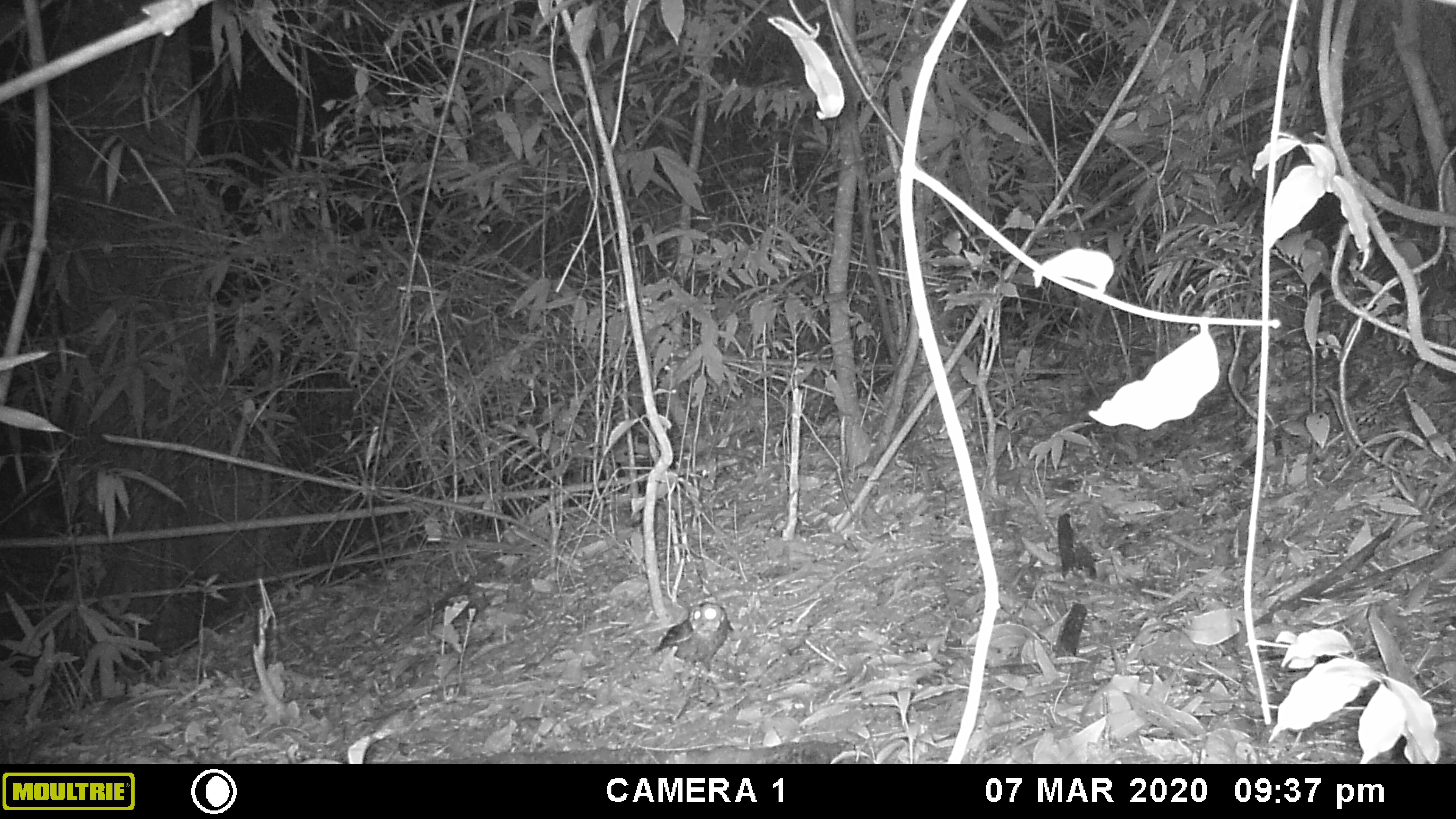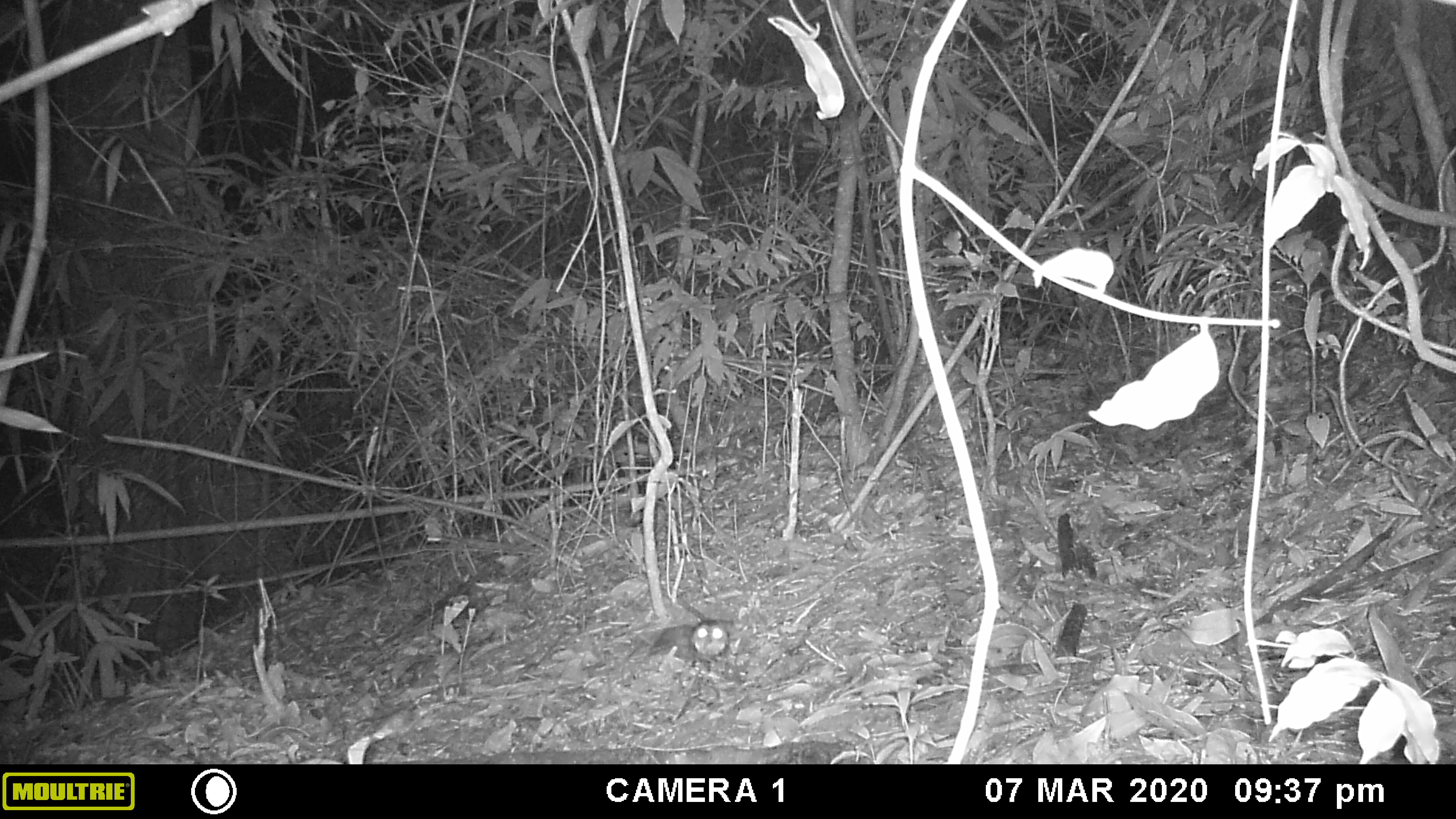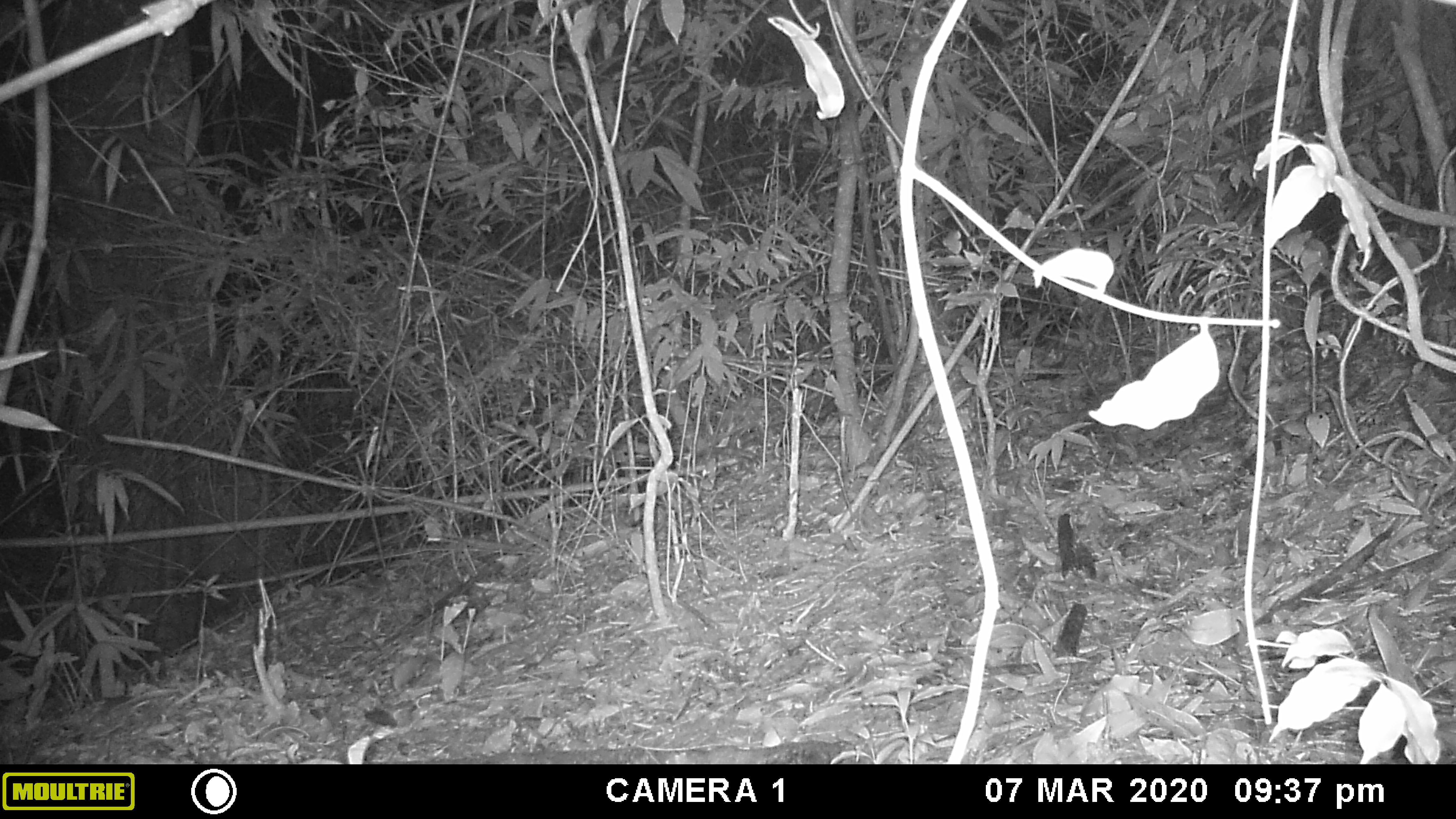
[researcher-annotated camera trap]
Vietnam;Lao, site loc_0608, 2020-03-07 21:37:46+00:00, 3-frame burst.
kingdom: Animalia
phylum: Chordata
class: Aves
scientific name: Aves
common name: bird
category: unidentified bird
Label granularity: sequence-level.